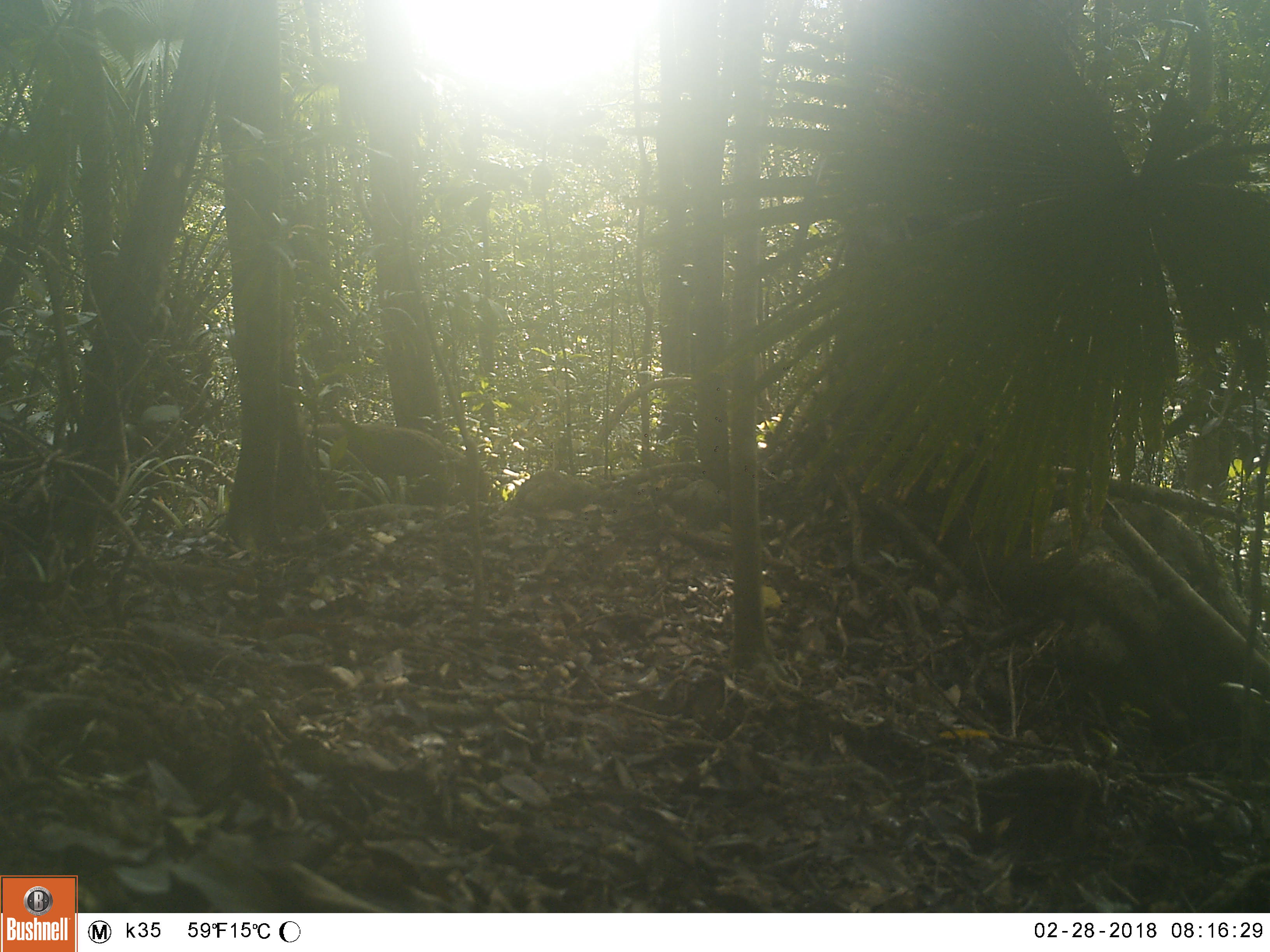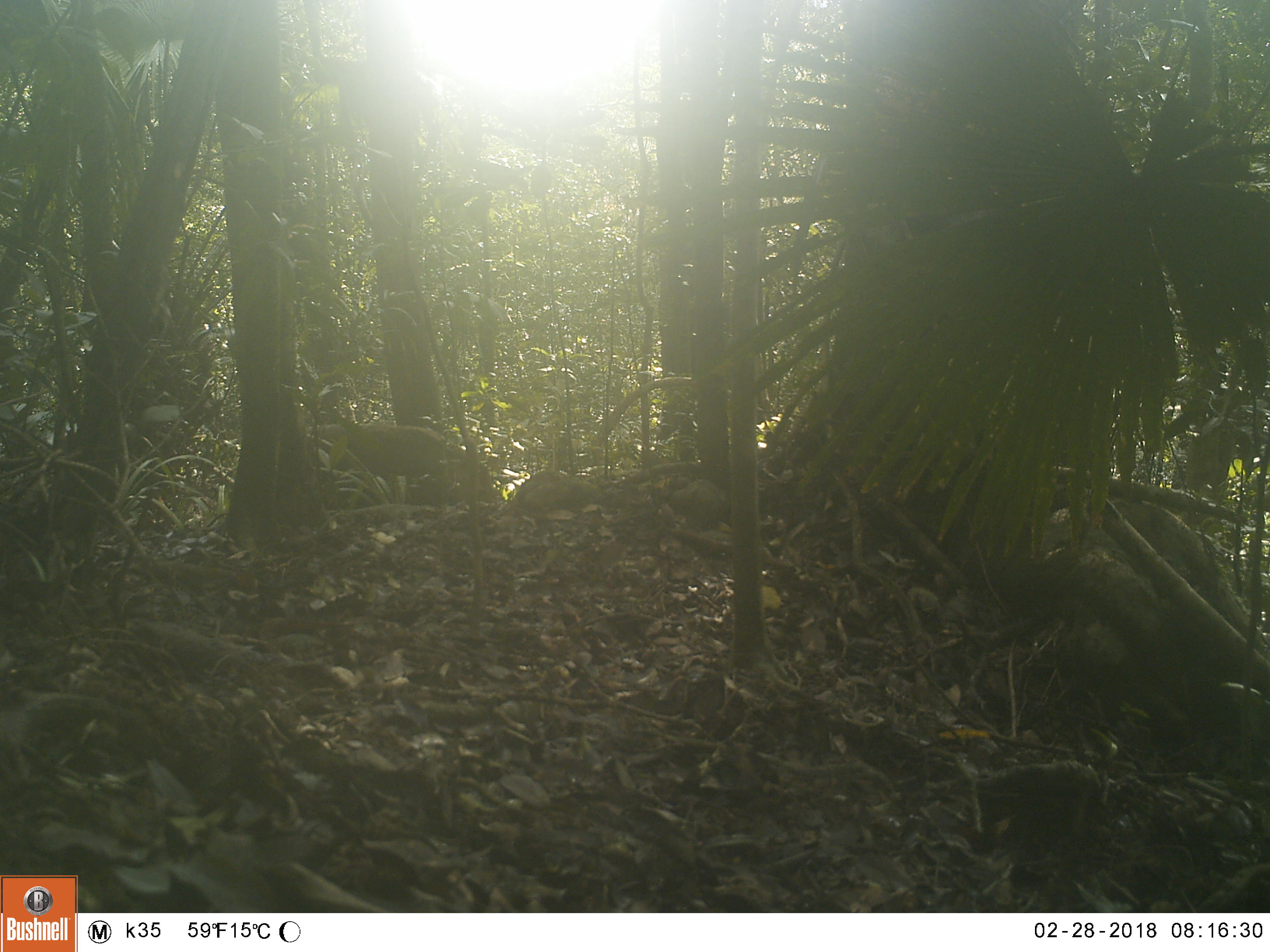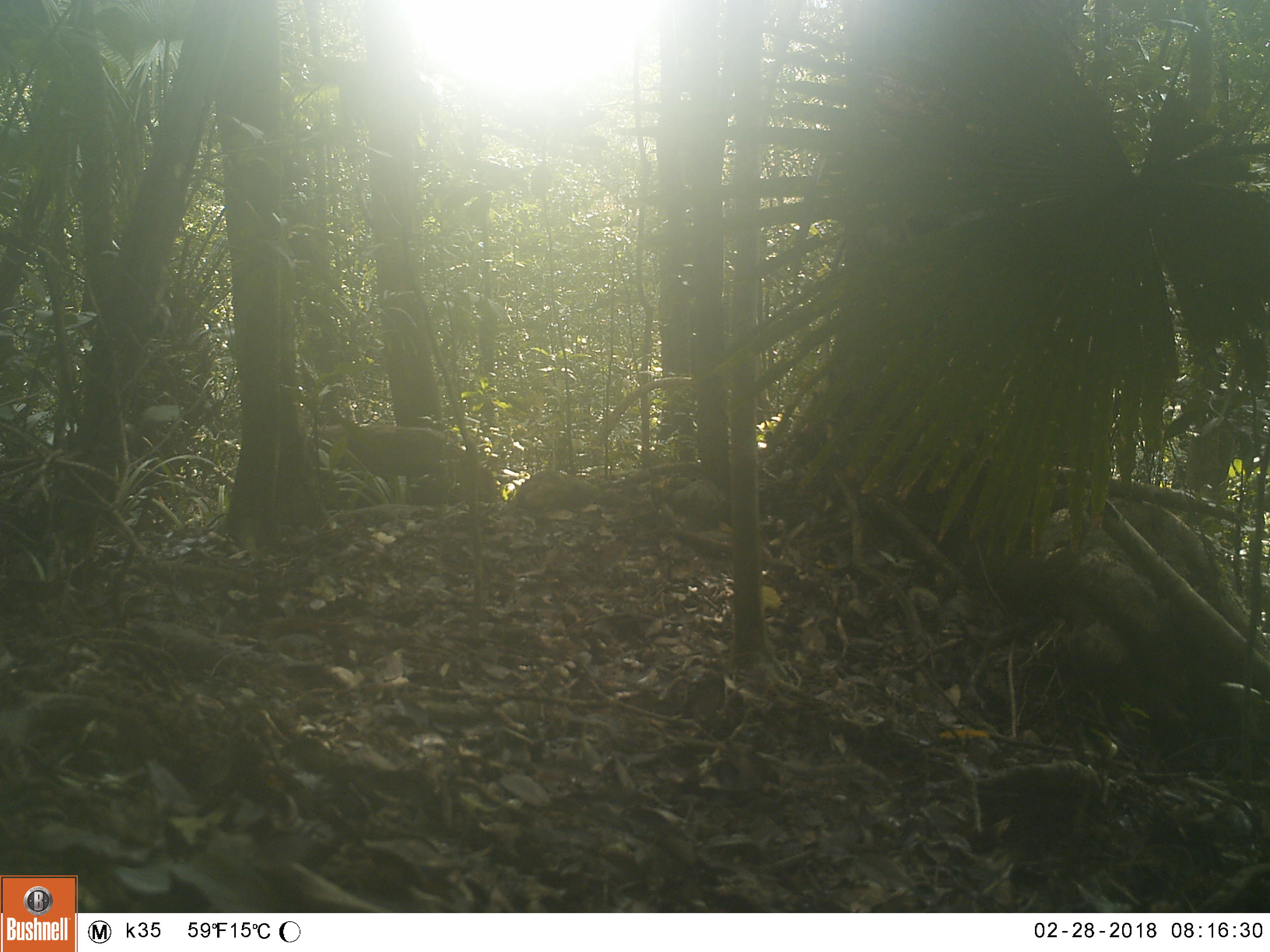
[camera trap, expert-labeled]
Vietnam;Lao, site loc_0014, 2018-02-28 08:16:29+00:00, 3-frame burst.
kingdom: Animalia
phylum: Chordata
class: Mammalia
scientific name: Mammalia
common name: mammal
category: unidentified mammal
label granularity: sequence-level